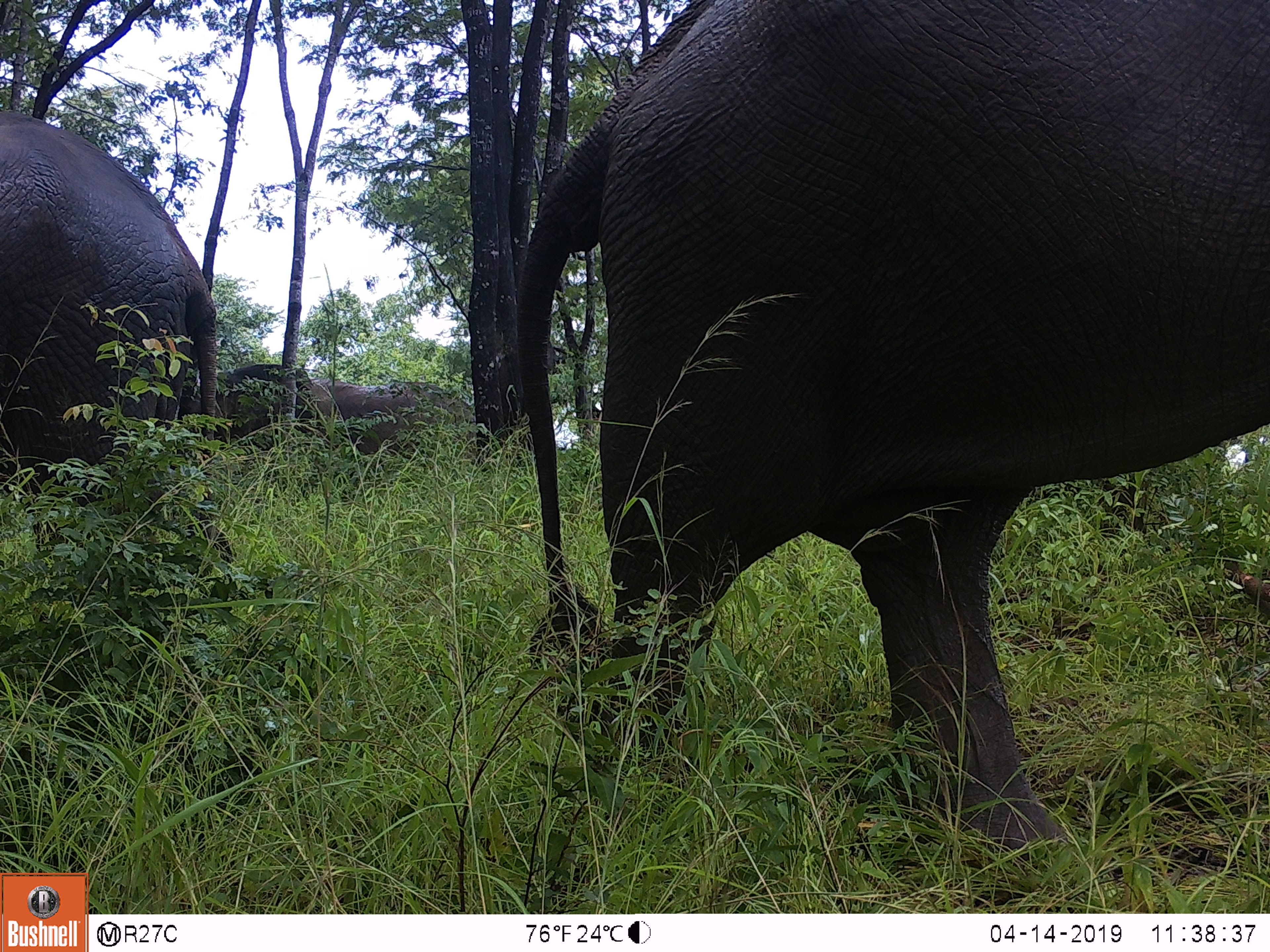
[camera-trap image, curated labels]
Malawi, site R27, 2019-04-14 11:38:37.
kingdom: Animalia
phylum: Chordata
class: Mammalia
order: Proboscidea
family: Elephantidae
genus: Loxodonta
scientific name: Loxodonta africana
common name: african savanna elephant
African savanna elephant (Loxodonta africana), count 3.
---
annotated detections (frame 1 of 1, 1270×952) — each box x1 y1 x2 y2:
african savanna elephant: 504 0 1266 886; 0 94 239 545; 184 348 482 485